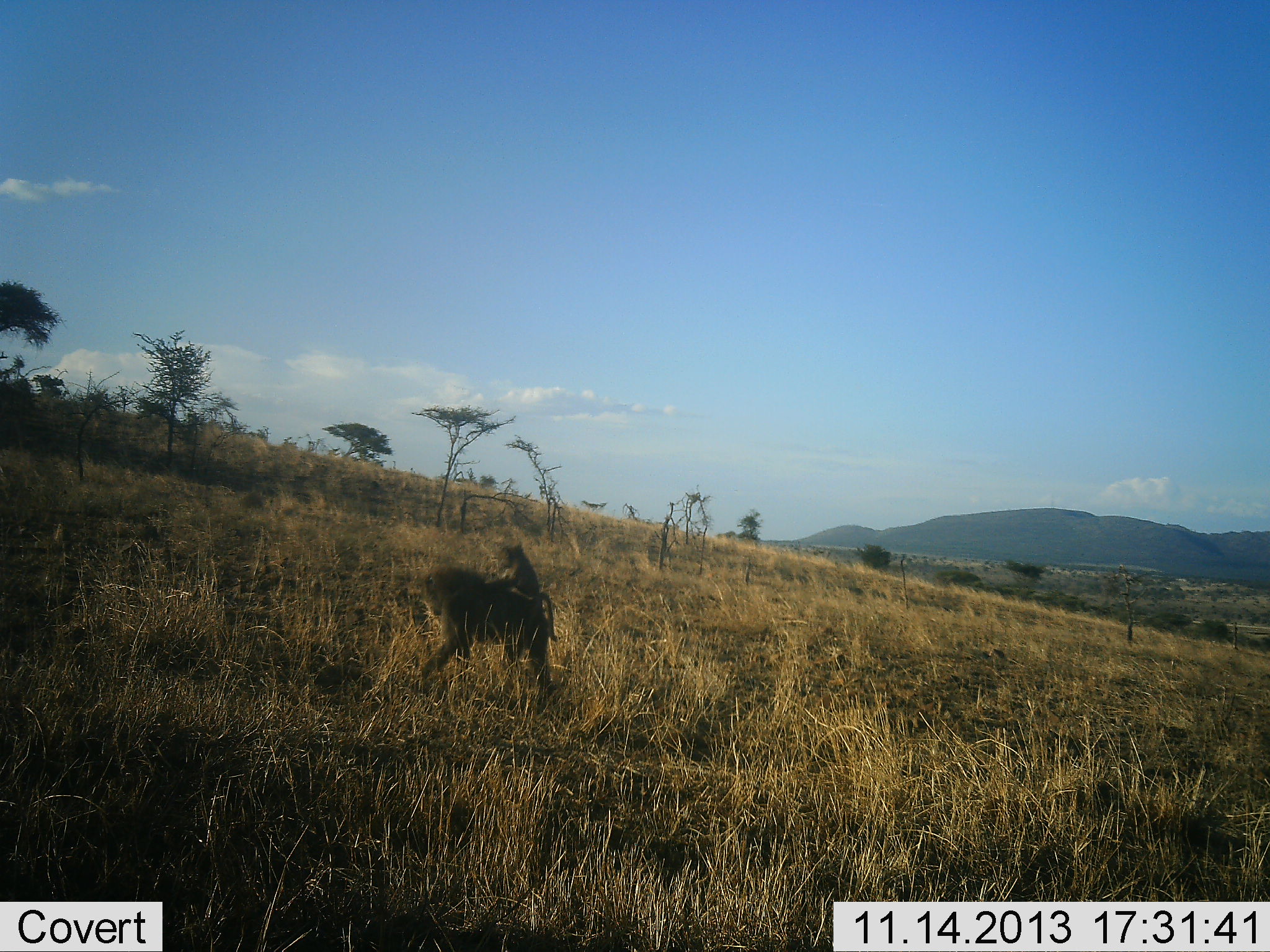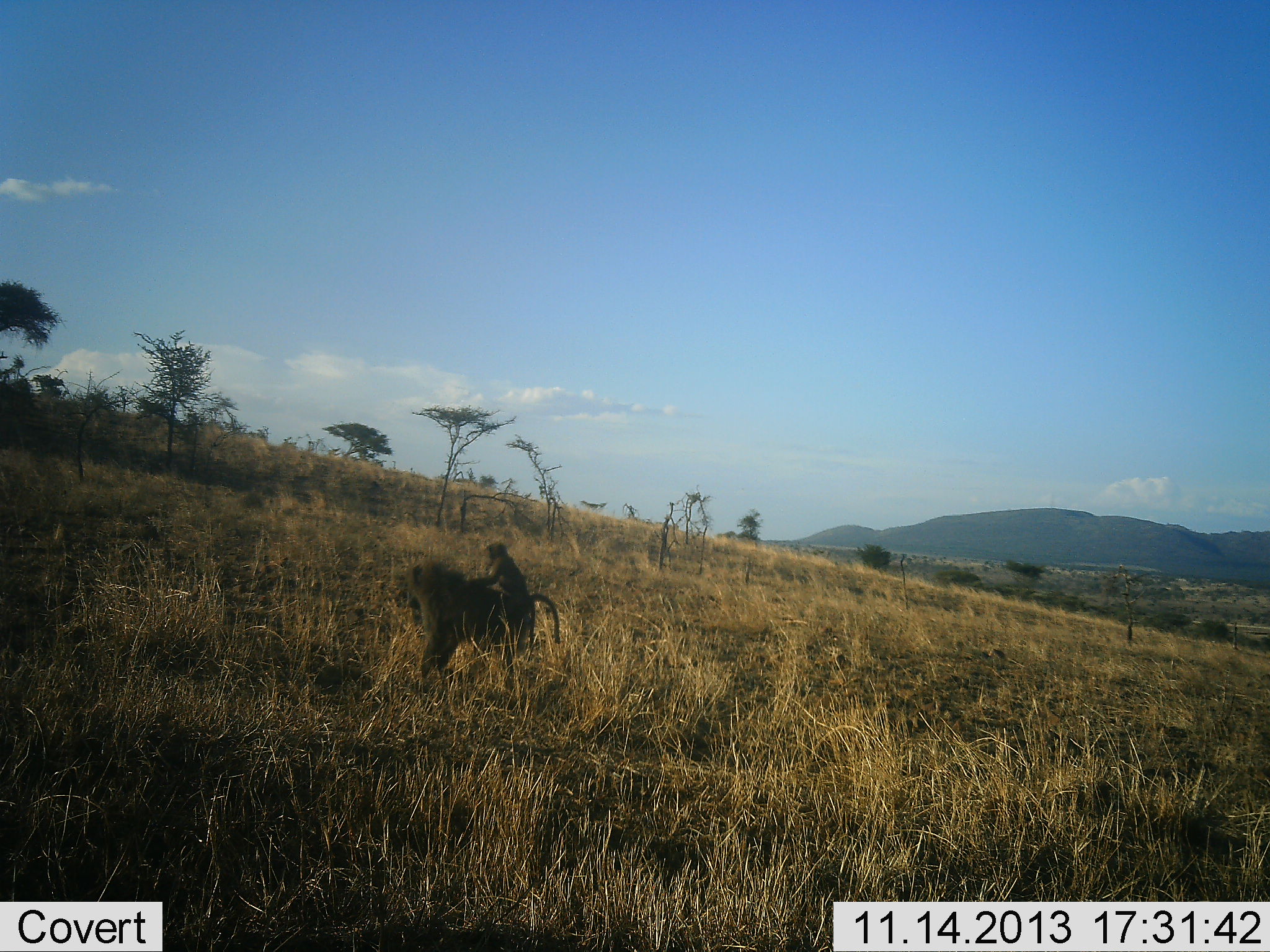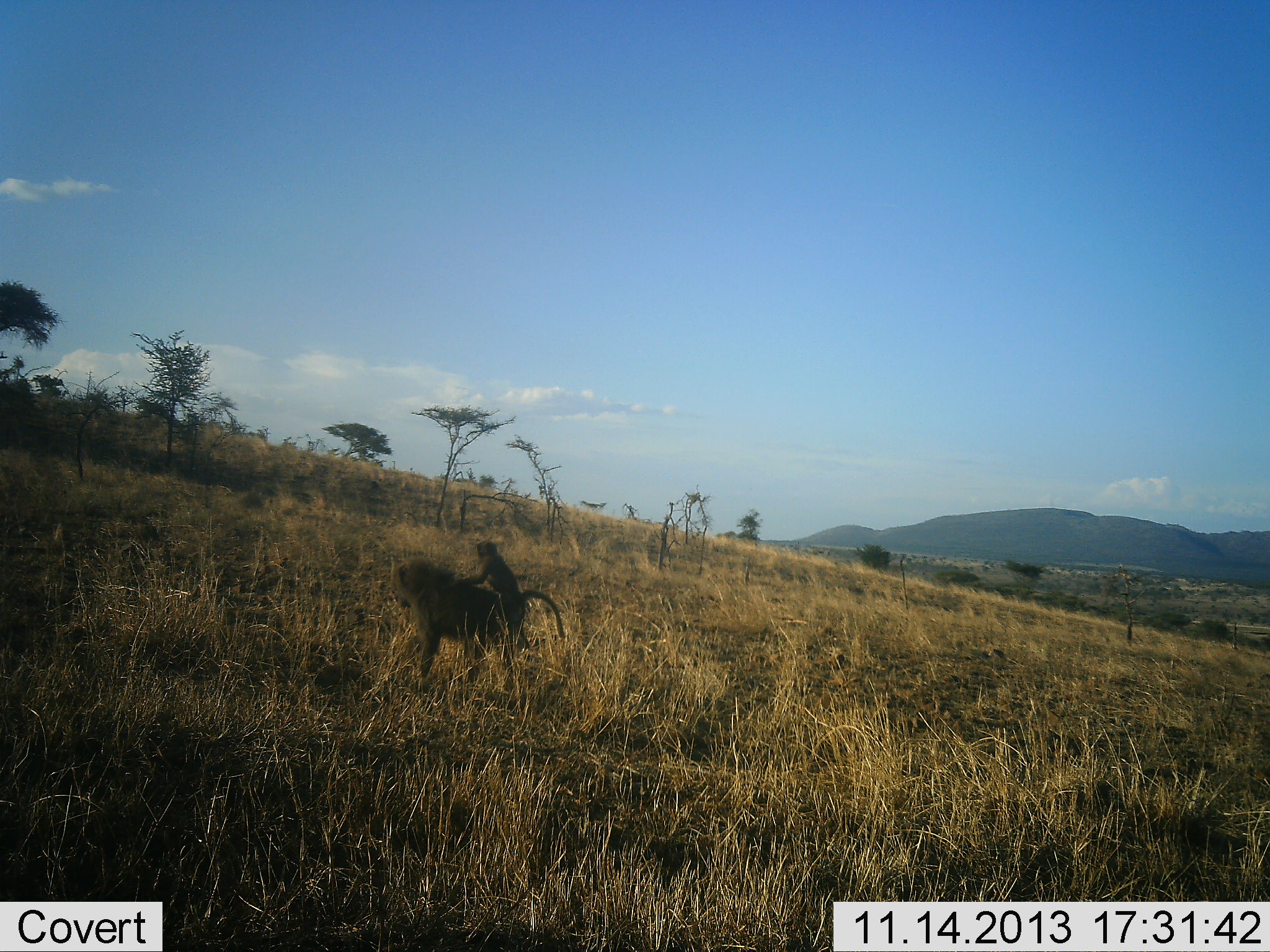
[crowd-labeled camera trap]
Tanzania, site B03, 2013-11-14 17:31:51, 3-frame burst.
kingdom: Animalia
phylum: Chordata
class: Mammalia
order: Primates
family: Cercopithecidae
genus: Papio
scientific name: Papio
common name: baboon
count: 2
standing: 0%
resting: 0%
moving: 100%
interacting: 10%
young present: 90%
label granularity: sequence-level